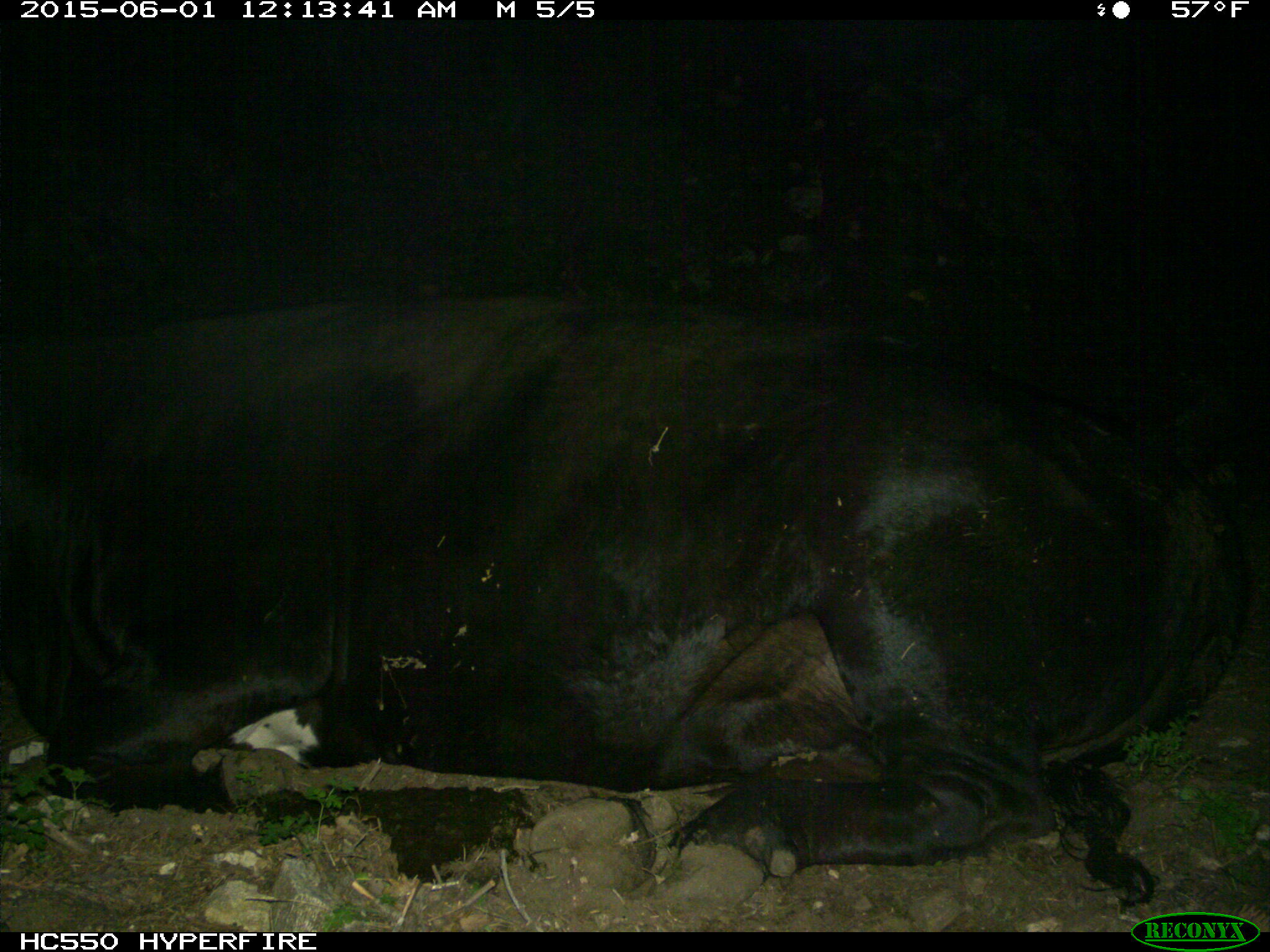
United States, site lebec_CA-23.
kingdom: Animalia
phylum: Chordata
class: Mammalia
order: Artiodactyla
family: Bovidae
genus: Bos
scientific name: Bos taurus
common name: domestic cow